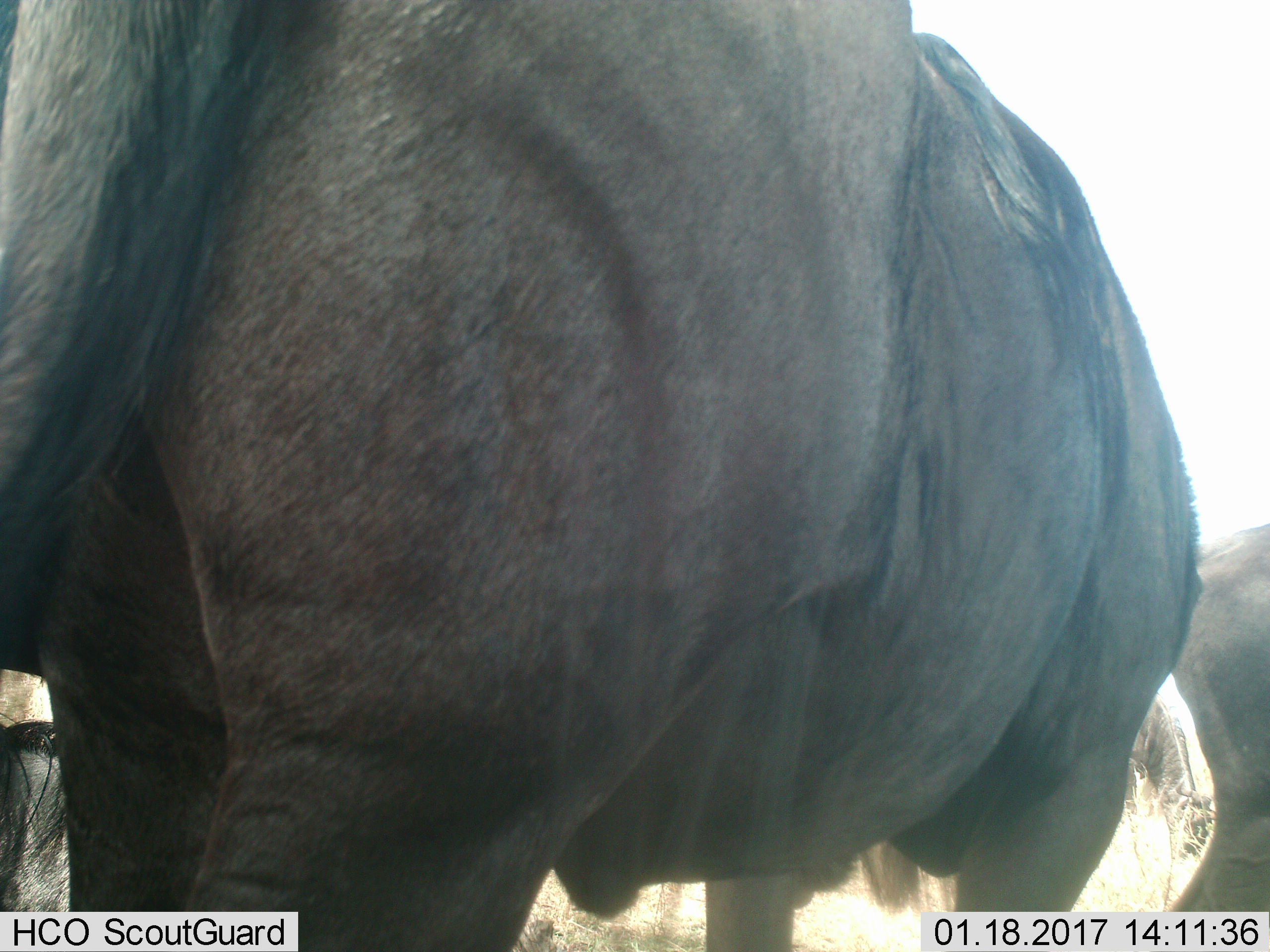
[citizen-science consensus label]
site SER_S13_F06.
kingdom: Animalia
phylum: Chordata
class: Mammalia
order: Artiodactyla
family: Bovidae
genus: Connochaetes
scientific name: Connochaetes taurinus taurinus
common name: blue wildebeest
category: wildebeestblue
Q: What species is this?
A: Wildebeestblue (blue wildebeest) (Connochaetes taurinus taurinus).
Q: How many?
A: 3.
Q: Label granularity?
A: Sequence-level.